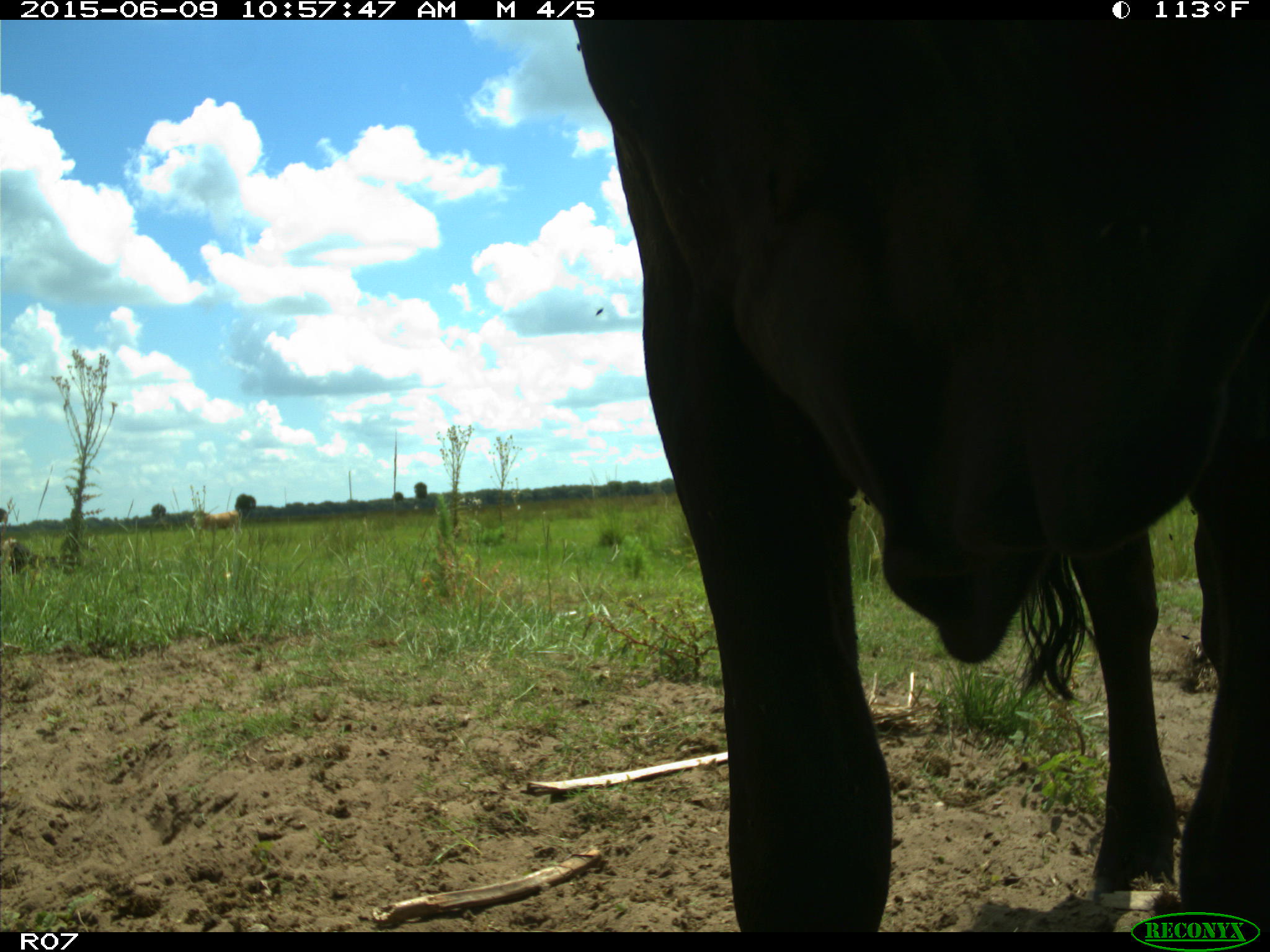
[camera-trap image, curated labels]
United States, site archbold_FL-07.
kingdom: Animalia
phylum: Chordata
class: Mammalia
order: Artiodactyla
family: Bovidae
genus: Bos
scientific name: Bos taurus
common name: domestic cow